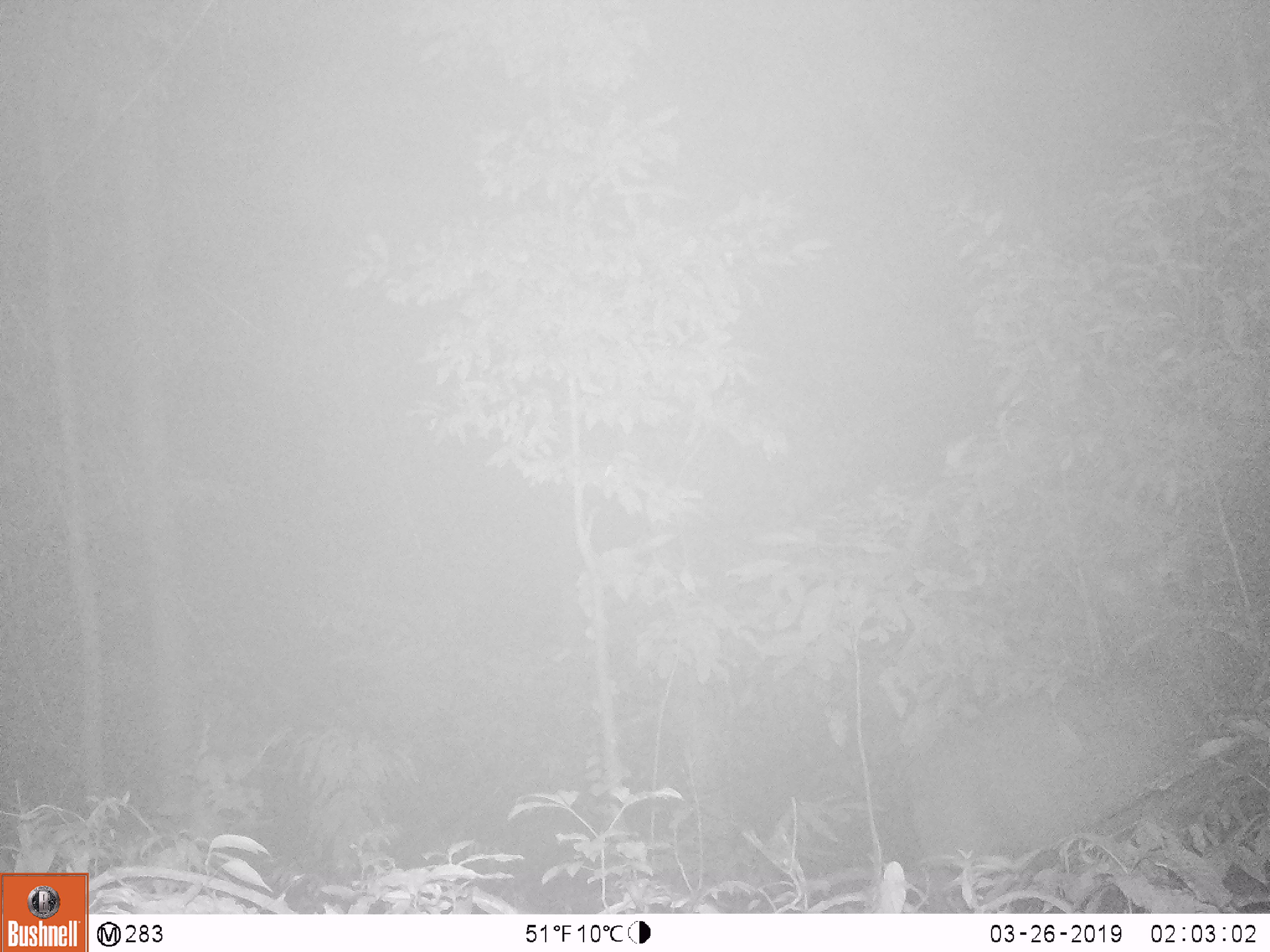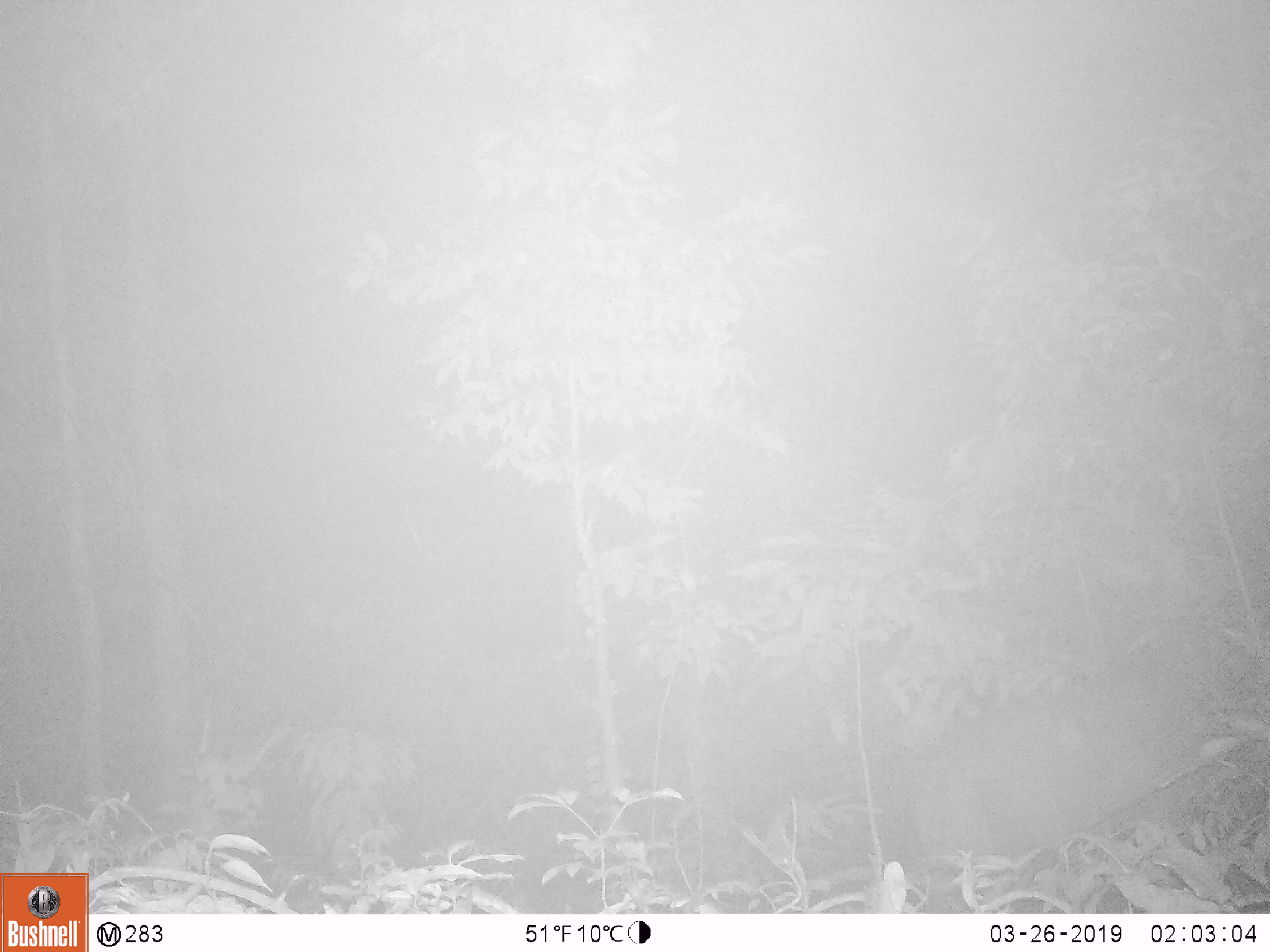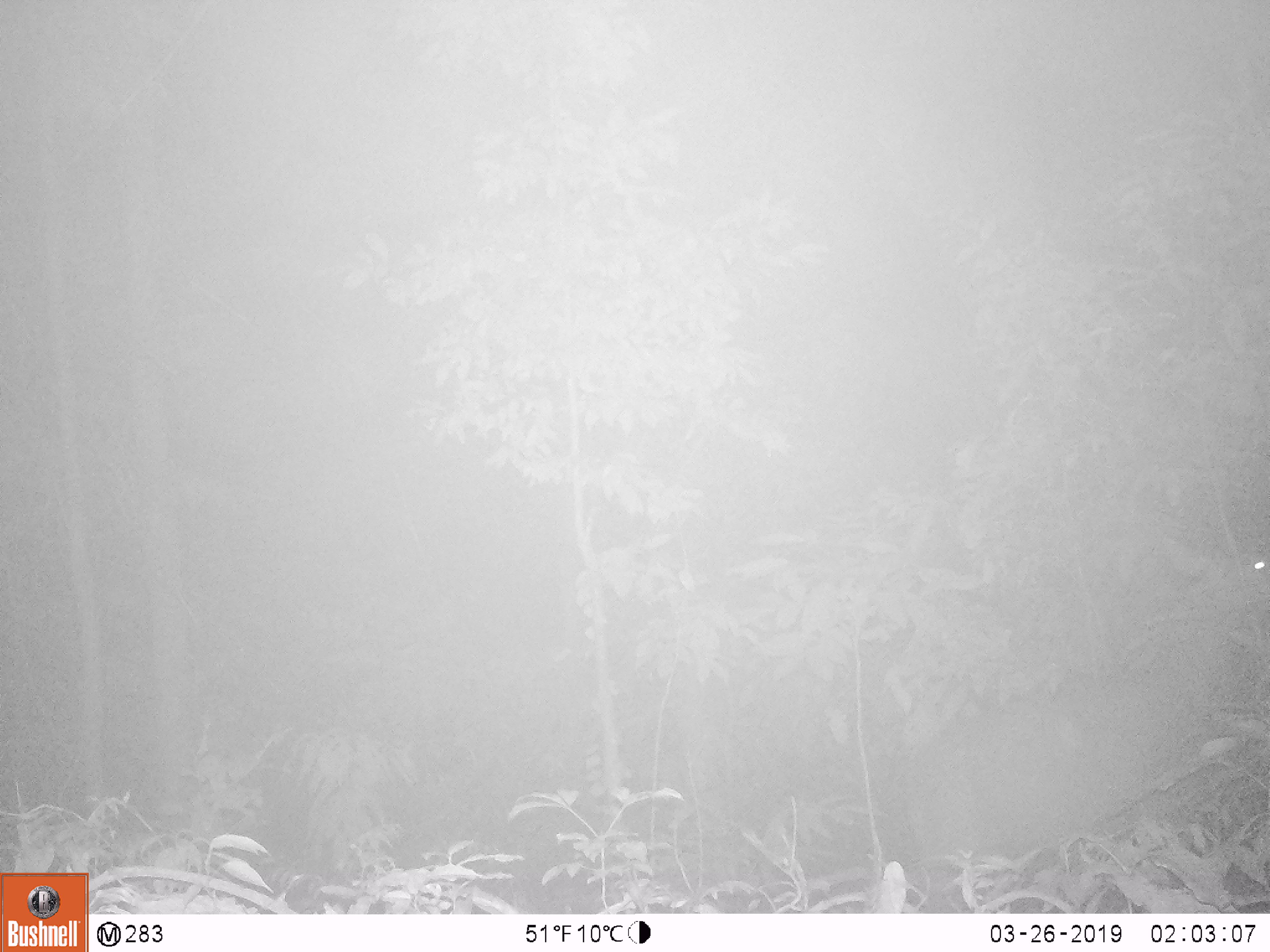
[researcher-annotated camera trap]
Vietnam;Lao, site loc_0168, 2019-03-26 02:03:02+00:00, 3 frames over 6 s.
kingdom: Animalia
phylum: Chordata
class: Mammalia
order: Artiodactyla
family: Cervidae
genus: Rusa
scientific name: Rusa unicolor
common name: sambar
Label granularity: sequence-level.